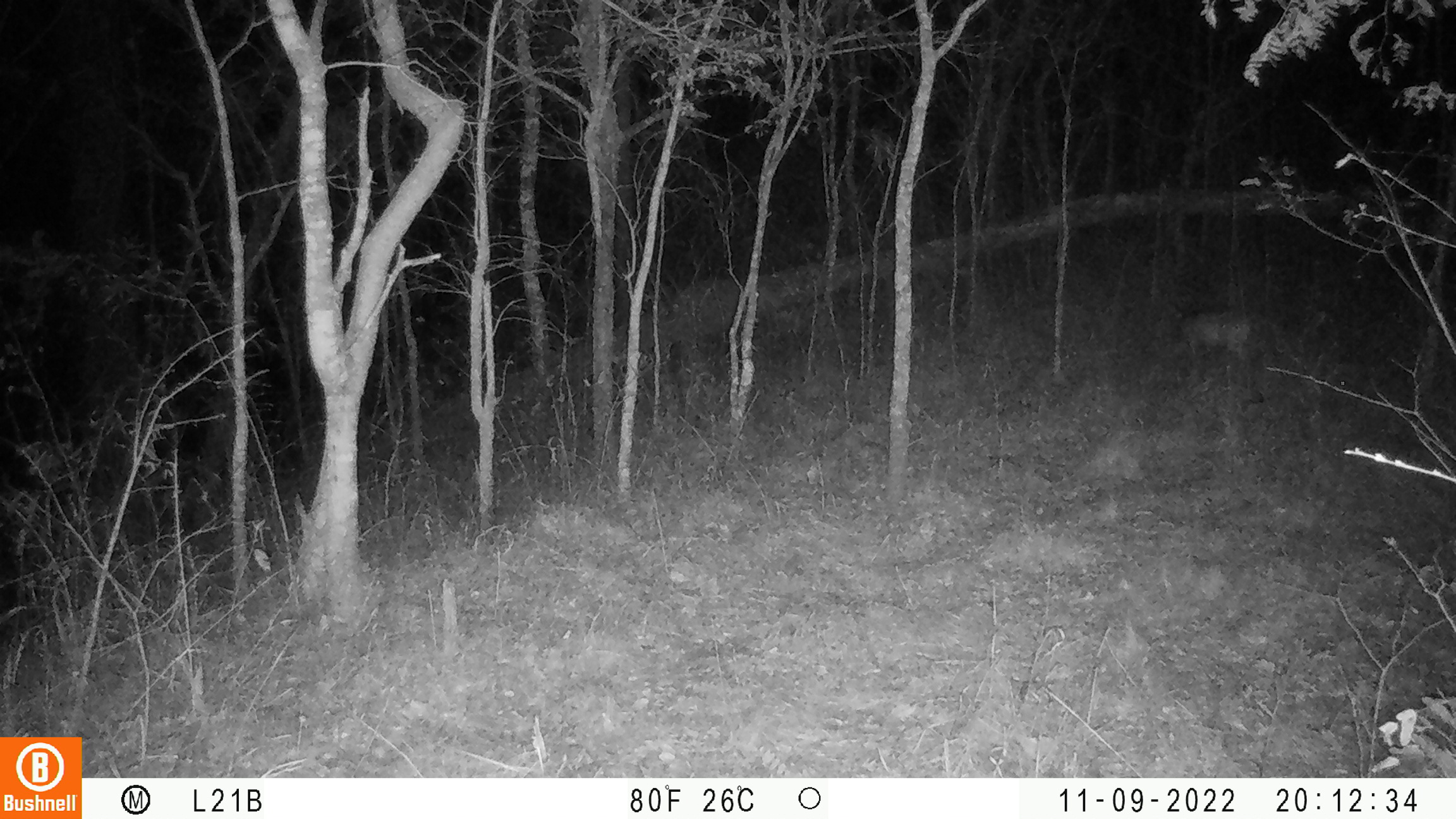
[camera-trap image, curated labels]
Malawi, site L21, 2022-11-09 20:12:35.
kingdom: Animalia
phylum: Chordata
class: Mammalia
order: Artiodactyla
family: Bovidae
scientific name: Antilopinae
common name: small antelope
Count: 1.